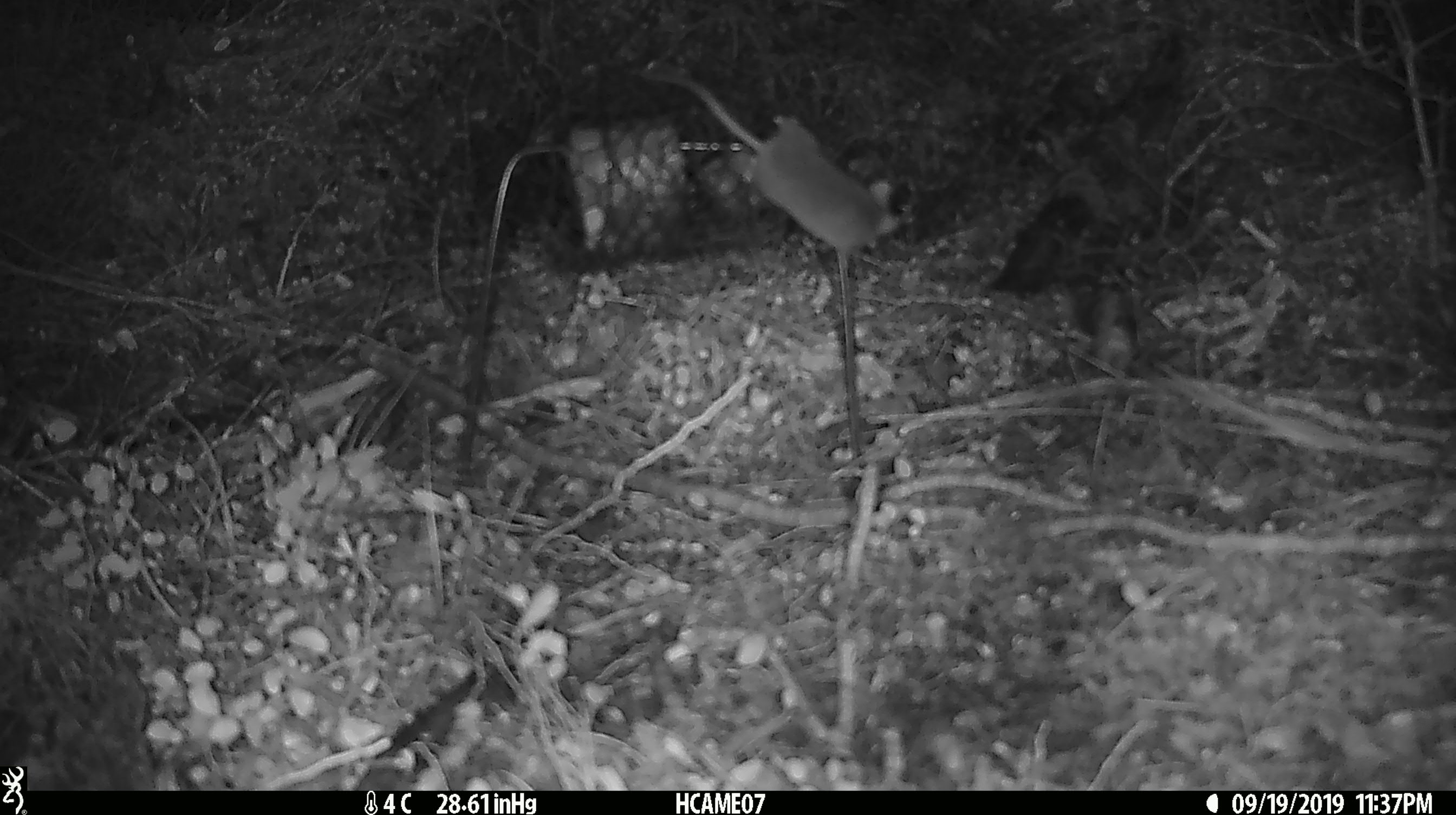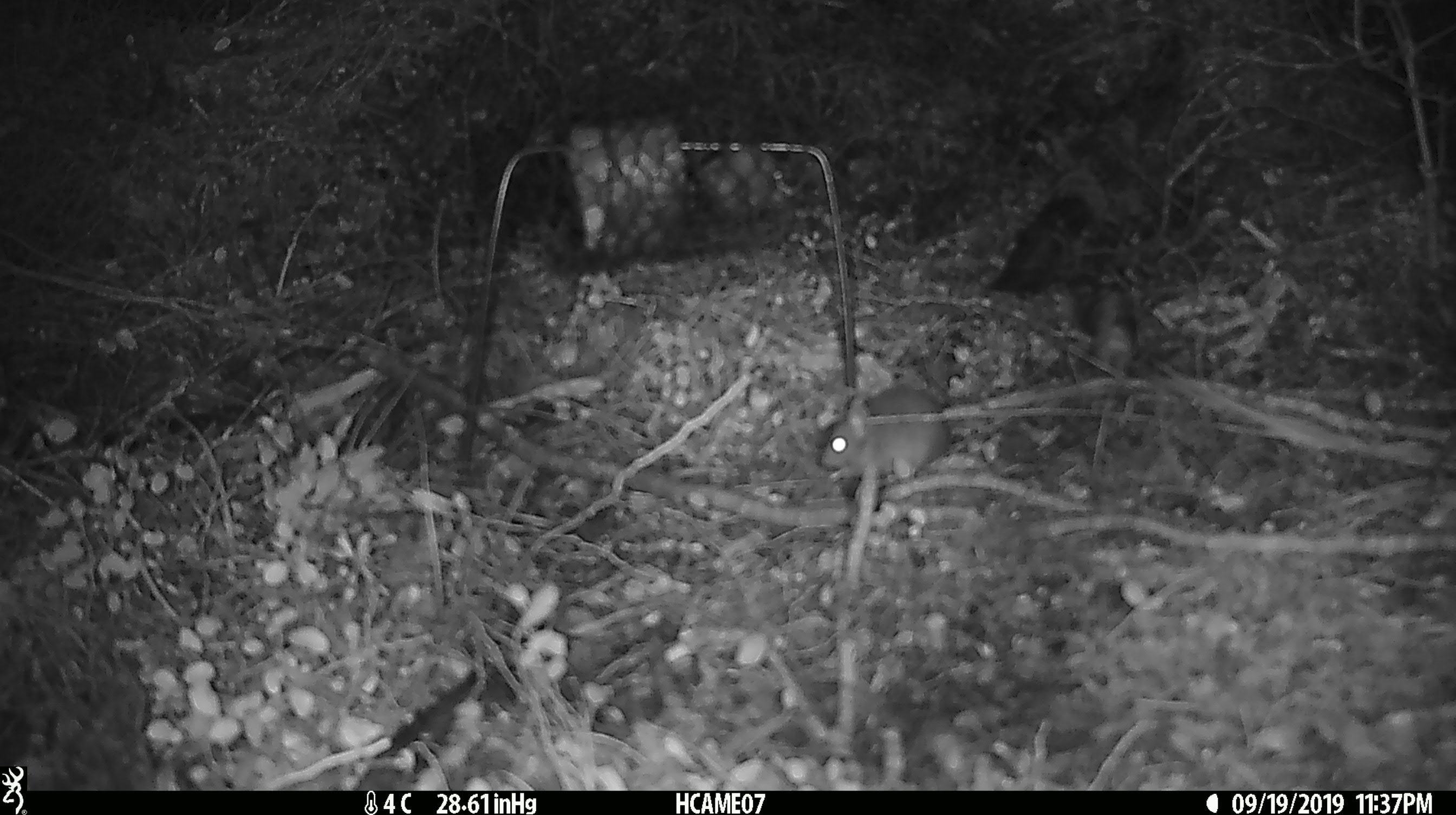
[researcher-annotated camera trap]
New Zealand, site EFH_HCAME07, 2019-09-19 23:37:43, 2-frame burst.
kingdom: Animalia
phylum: Chordata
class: Mammalia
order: Rodentia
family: Muridae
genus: Mus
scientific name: Mus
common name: mouse